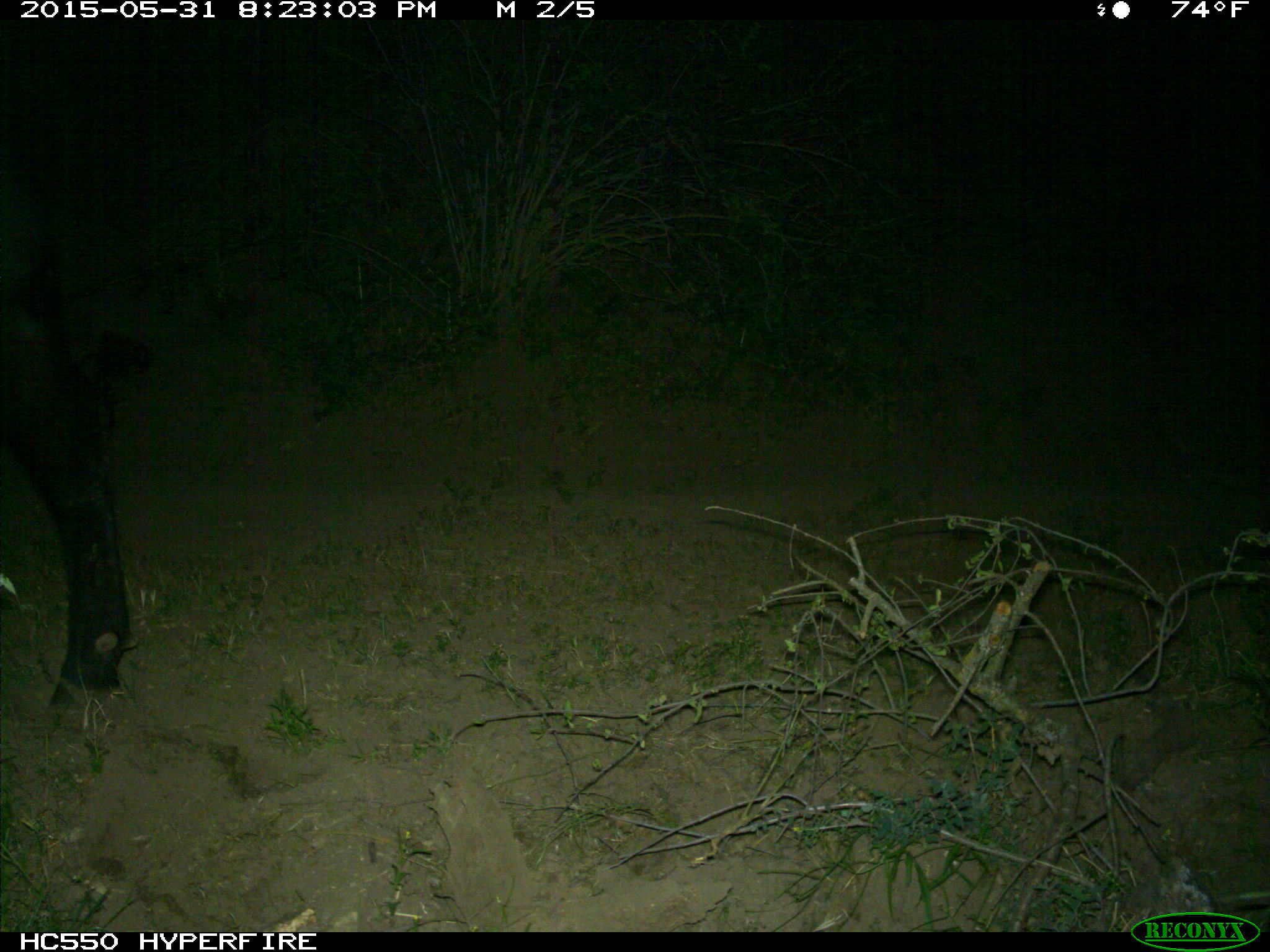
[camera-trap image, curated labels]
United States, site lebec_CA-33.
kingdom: Animalia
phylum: Chordata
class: Mammalia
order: Artiodactyla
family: Bovidae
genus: Bos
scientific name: Bos taurus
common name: domestic cow